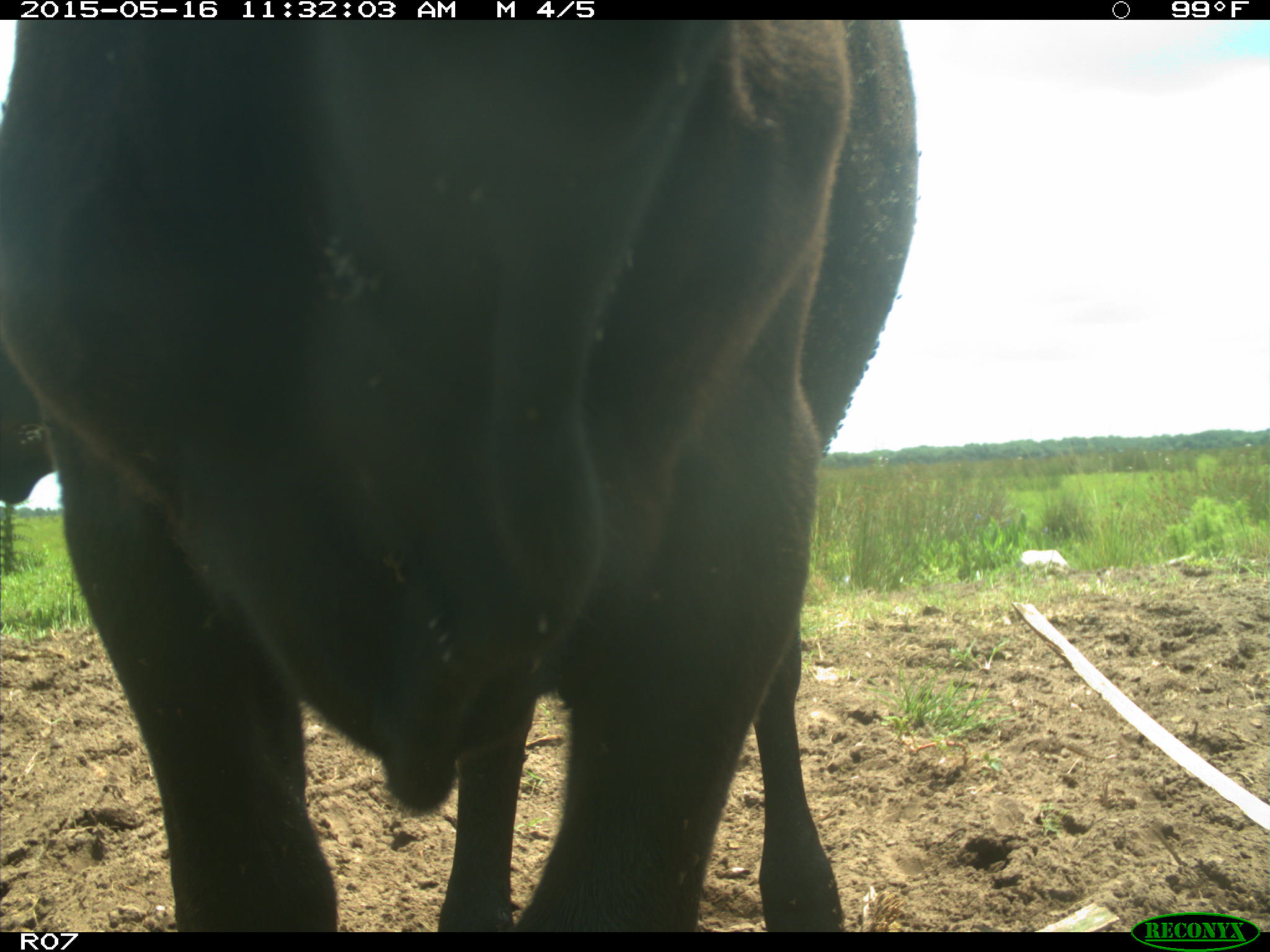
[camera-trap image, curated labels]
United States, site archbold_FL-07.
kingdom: Animalia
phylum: Chordata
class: Mammalia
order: Artiodactyla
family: Bovidae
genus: Bos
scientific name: Bos taurus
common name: domestic cow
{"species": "Bos taurus (domestic cow)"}